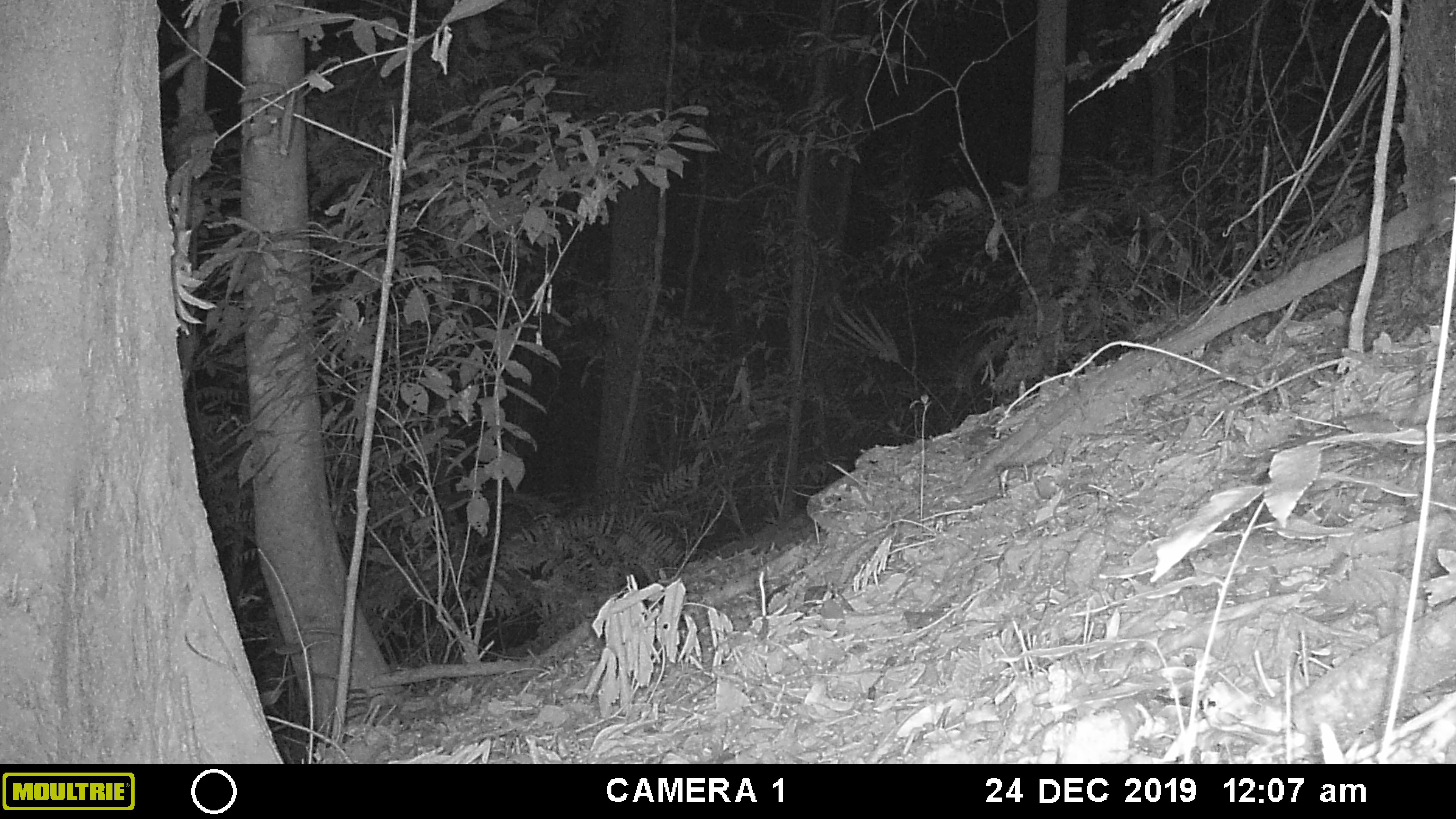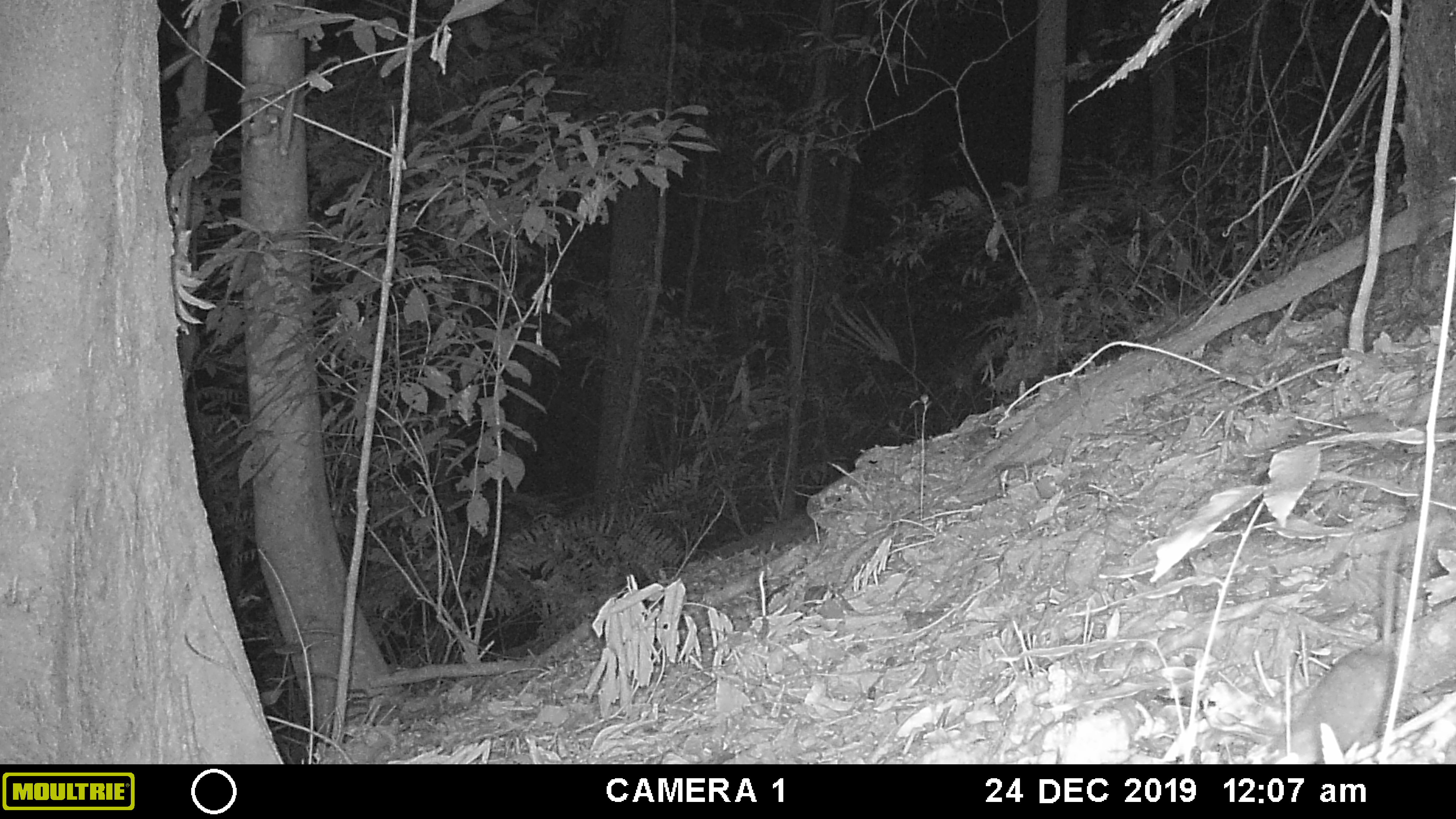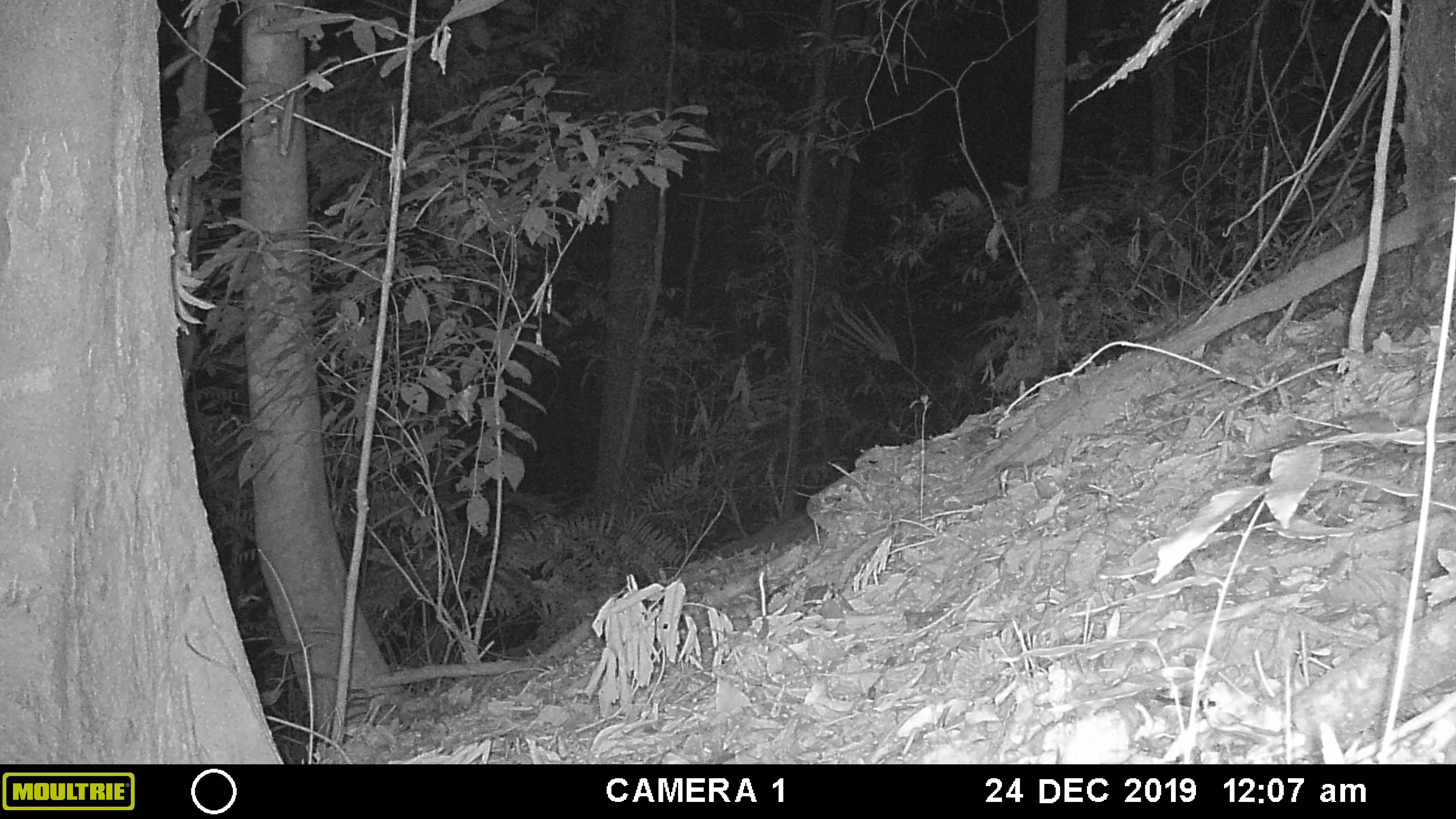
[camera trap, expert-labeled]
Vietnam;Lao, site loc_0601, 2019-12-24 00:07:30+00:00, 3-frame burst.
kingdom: Animalia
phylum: Chordata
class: Mammalia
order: Rodentia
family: Muridae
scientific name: Muridae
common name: old-world mice and rats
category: unidentified murid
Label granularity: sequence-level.